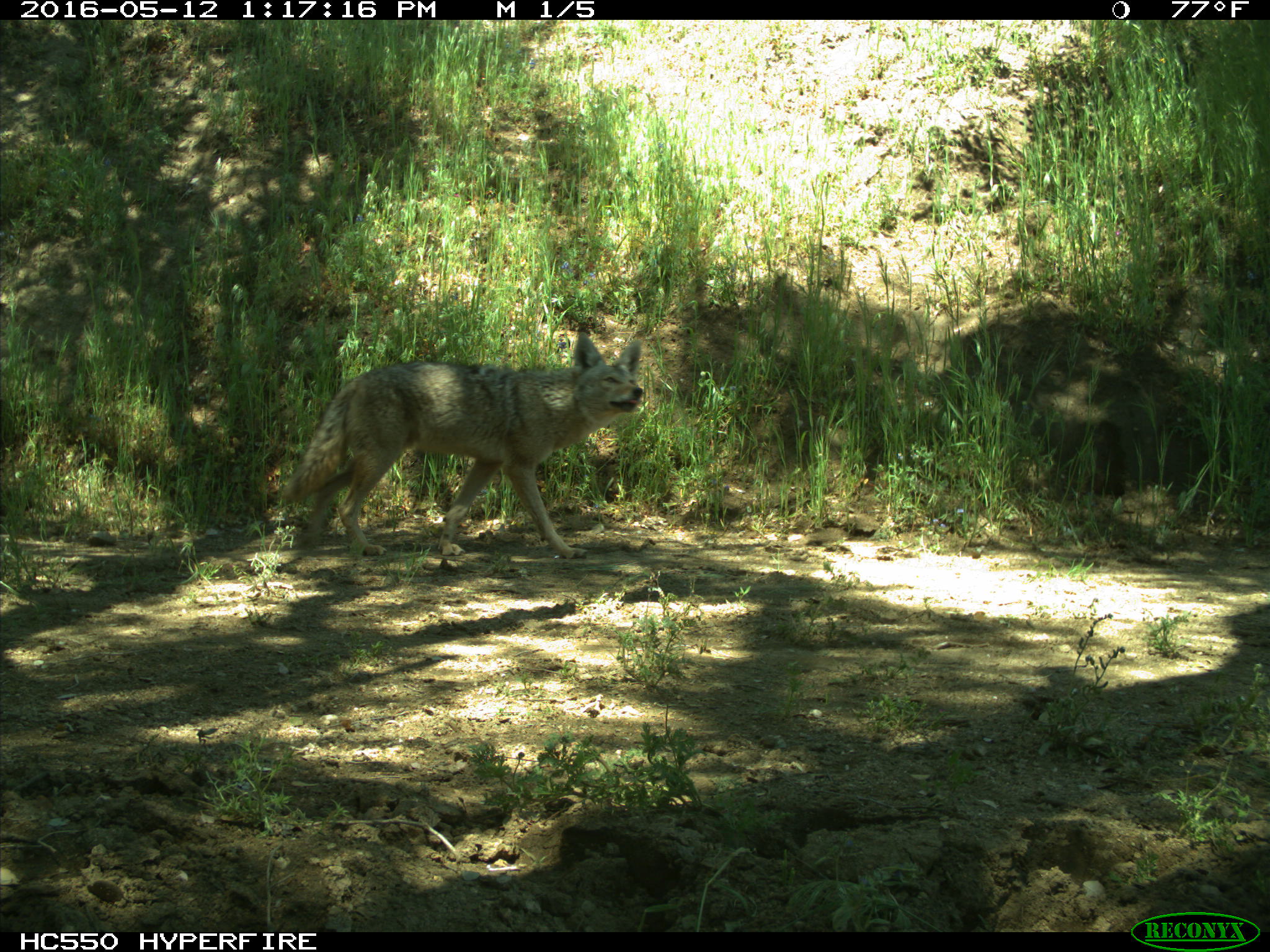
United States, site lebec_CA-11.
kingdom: Animalia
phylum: Chordata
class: Mammalia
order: Carnivora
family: Canidae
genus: Canis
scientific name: Canis latrans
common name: coyote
Canis latrans (coyote).